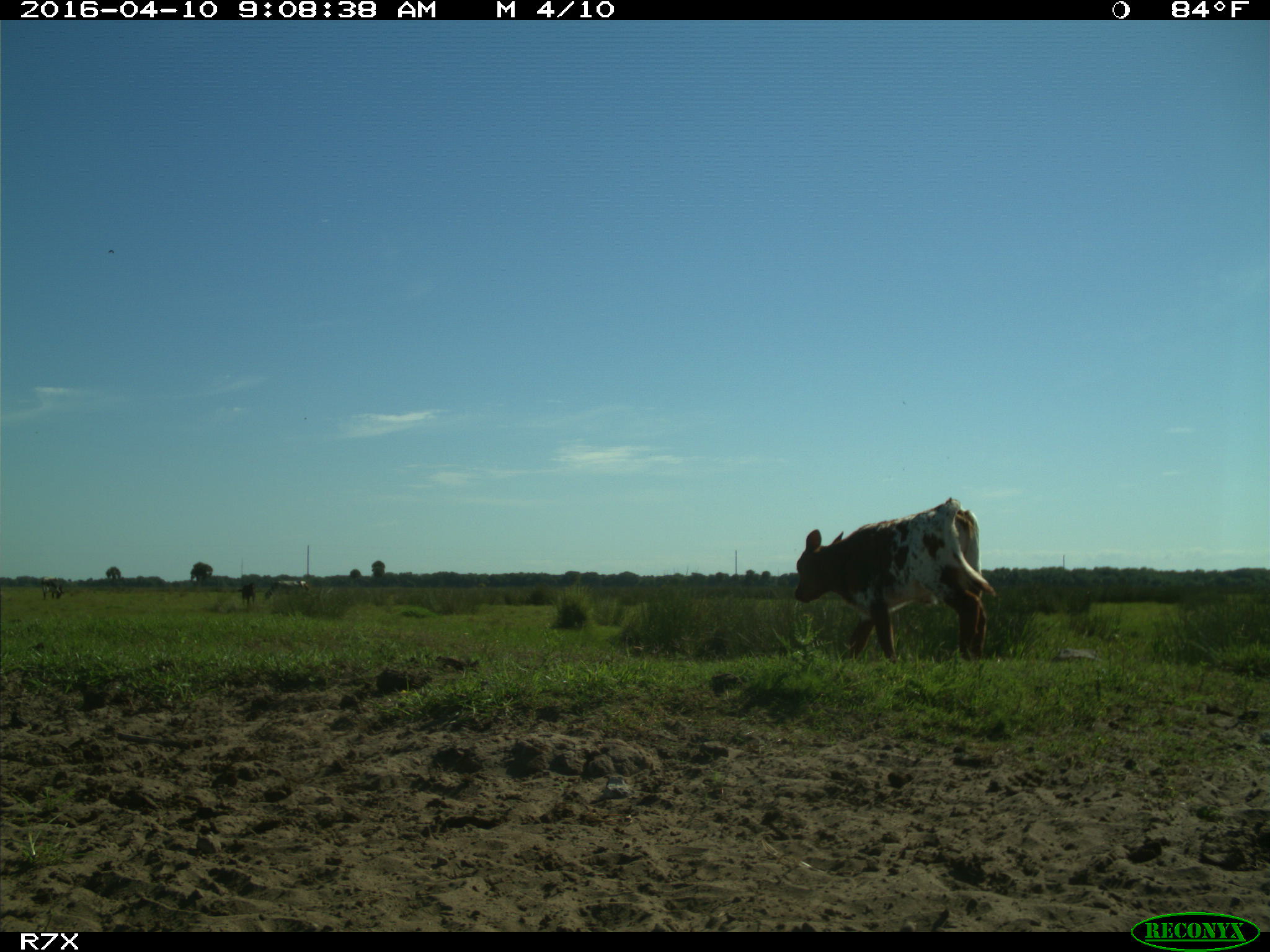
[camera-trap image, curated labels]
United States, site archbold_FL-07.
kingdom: Animalia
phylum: Chordata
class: Mammalia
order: Artiodactyla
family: Bovidae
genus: Bos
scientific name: Bos taurus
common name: domestic cow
Bos taurus (domestic cow).